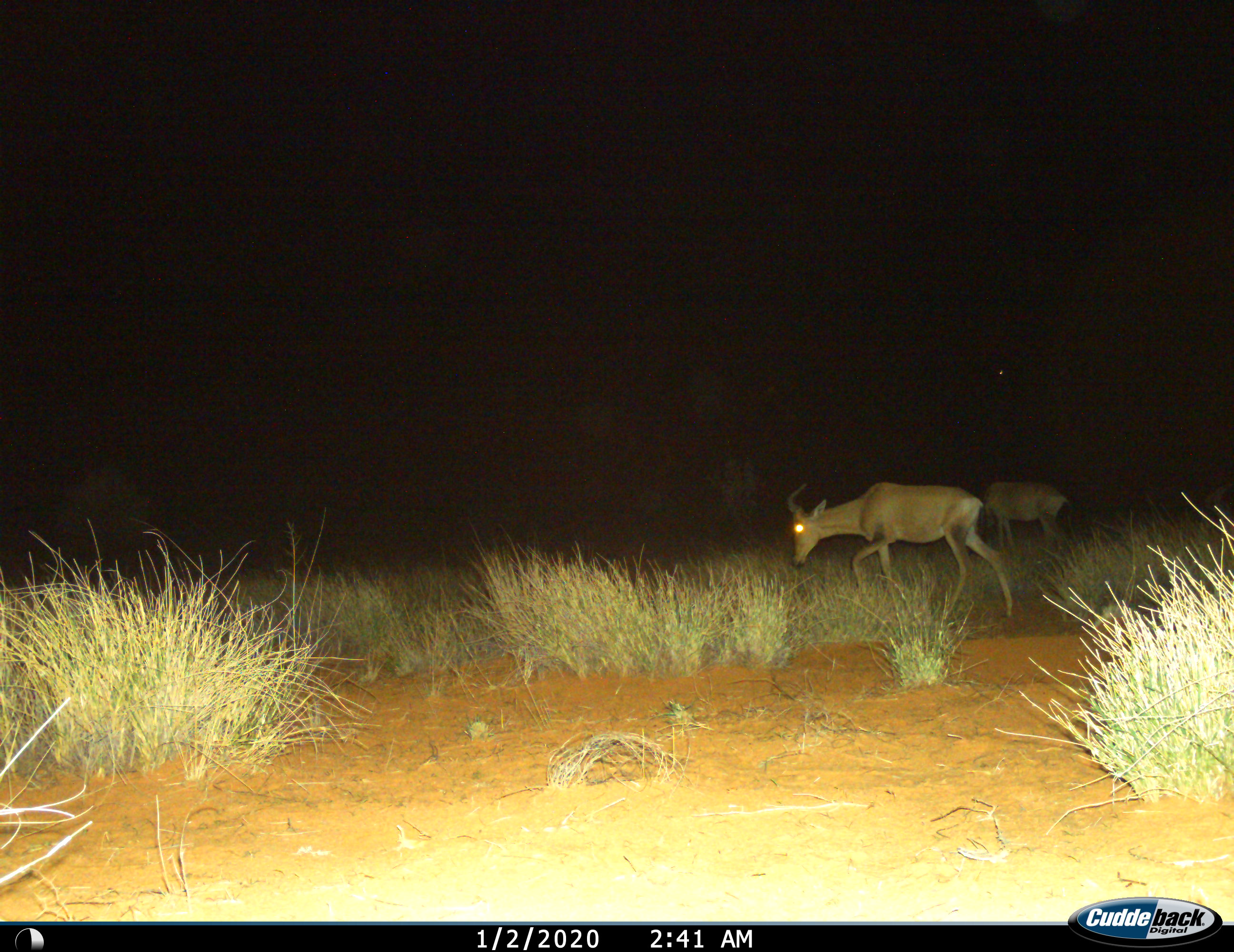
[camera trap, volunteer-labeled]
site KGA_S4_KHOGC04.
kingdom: Animalia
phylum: Chordata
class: Mammalia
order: Artiodactyla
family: Bovidae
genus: Alcelaphus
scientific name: Alcelaphus buselaphus caama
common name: red hartebeest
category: hartebeestred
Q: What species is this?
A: Hartebeestred (red hartebeest) (Alcelaphus buselaphus caama).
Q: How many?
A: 2.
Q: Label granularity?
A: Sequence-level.